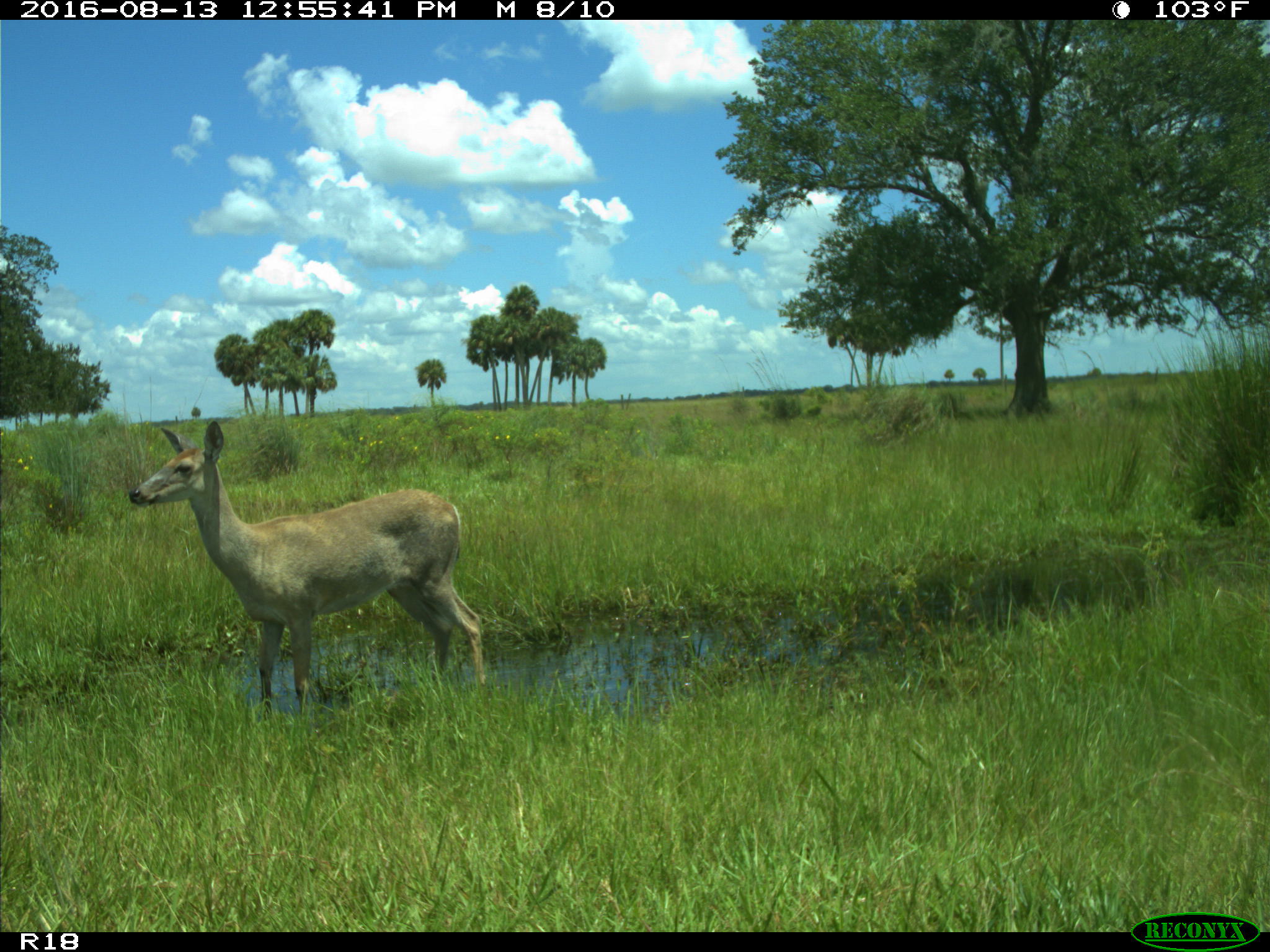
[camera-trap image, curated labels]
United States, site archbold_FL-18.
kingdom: Animalia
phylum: Chordata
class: Mammalia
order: Artiodactyla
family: Cervidae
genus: Odocoileus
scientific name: Odocoileus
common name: deer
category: unidentified deer